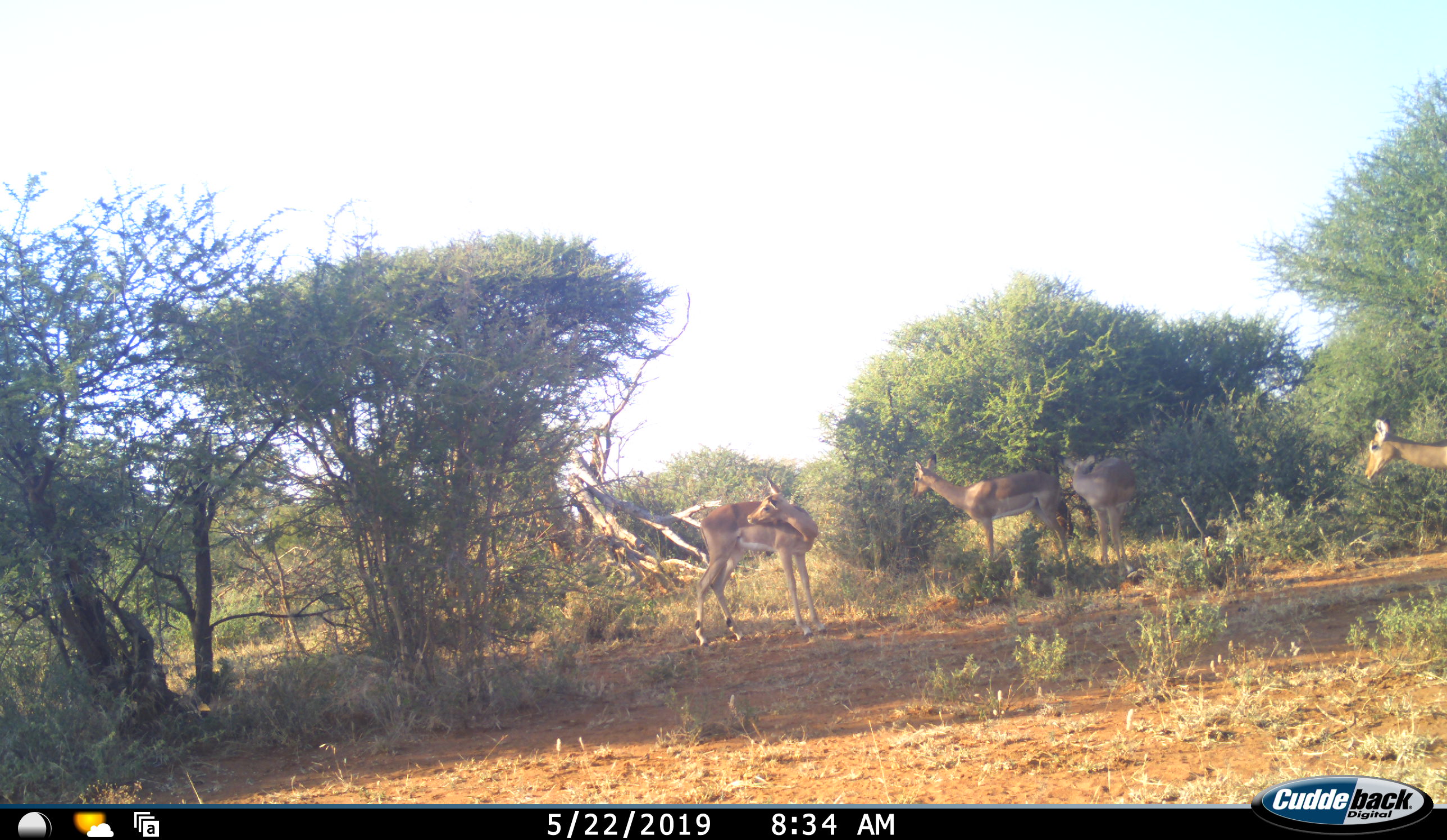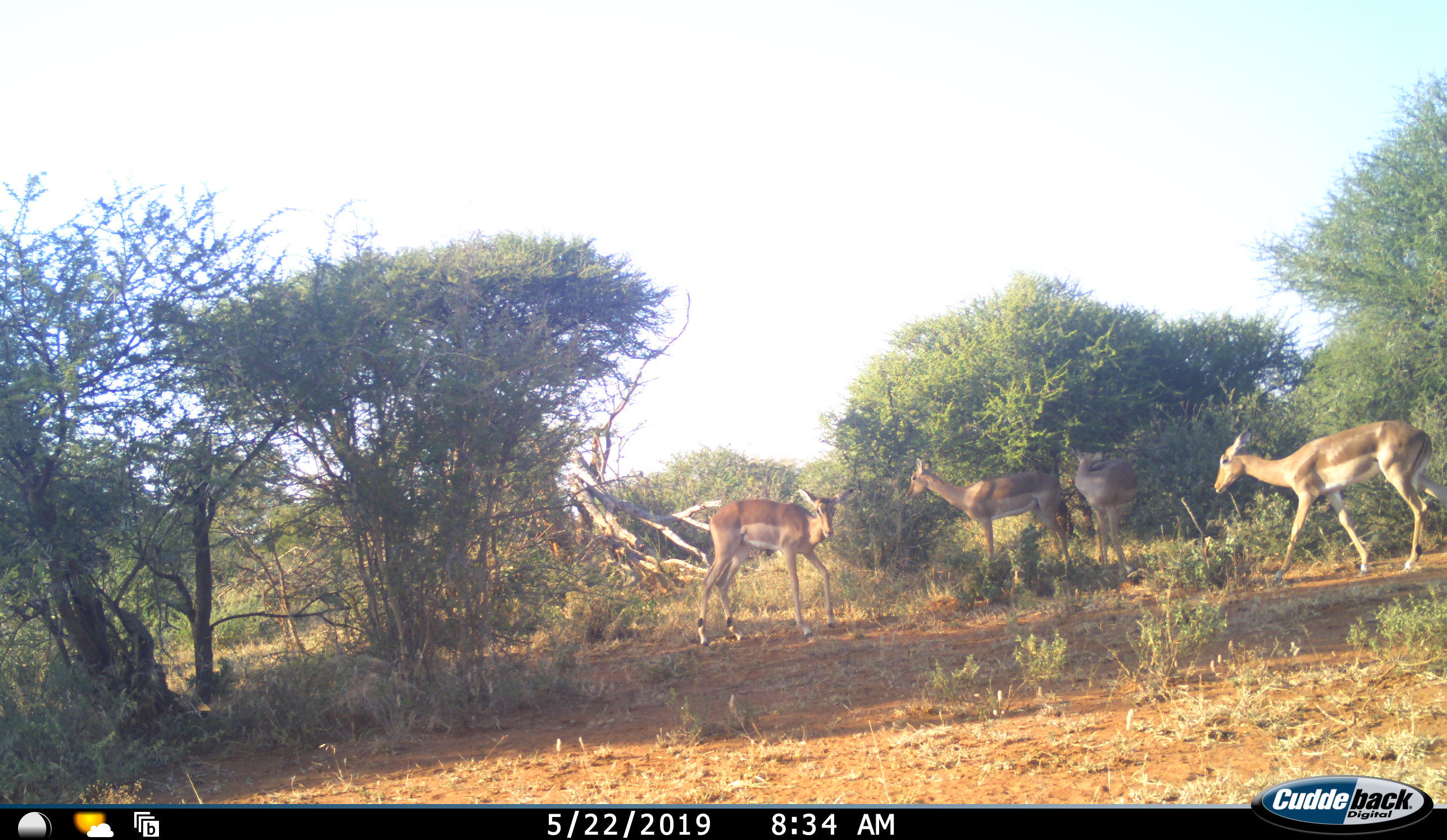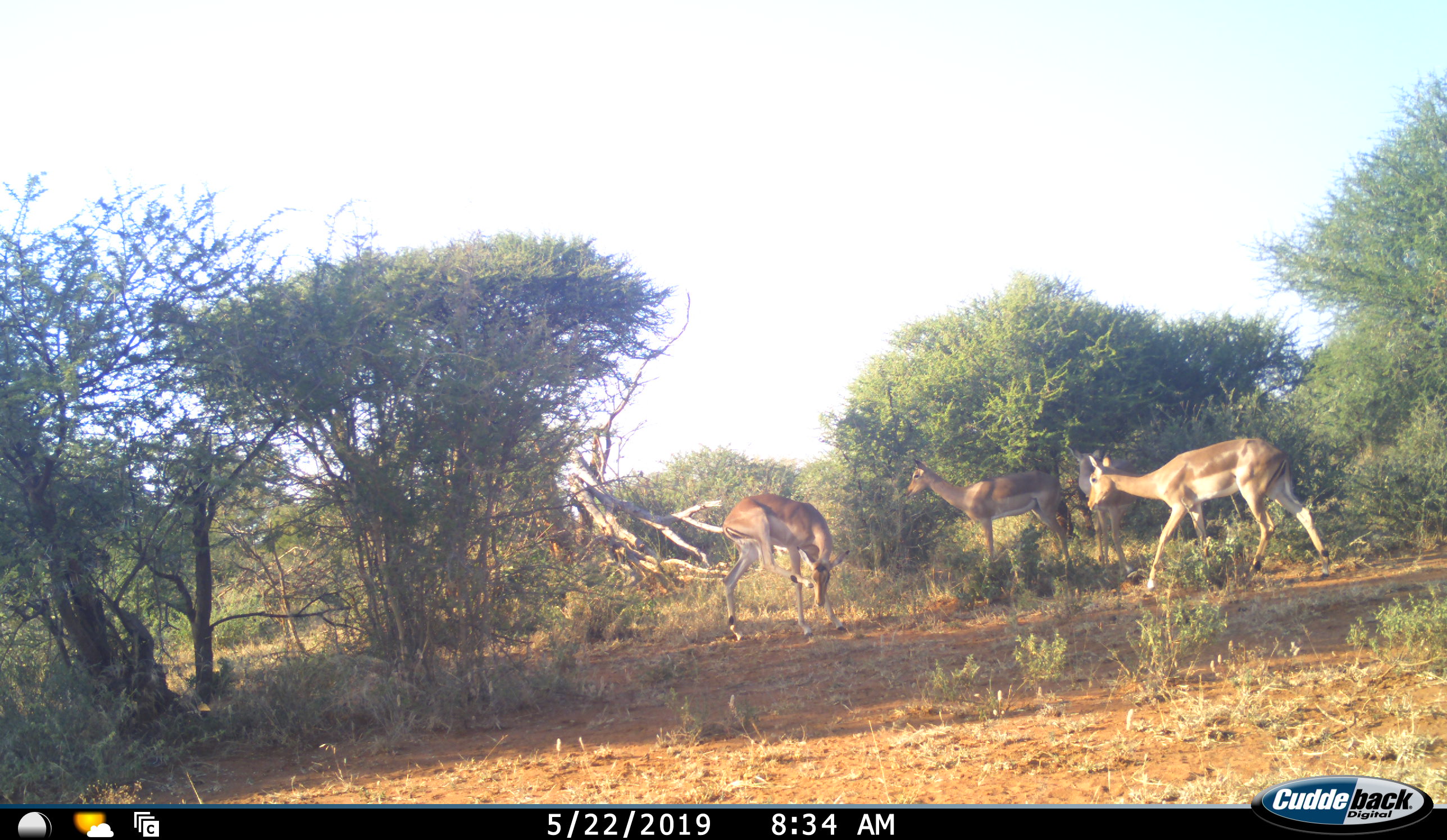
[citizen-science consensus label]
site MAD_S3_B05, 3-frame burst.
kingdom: Animalia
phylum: Chordata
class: Mammalia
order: Artiodactyla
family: Bovidae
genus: Aepyceros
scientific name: Aepyceros melampus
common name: impala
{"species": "impala (Aepyceros melampus)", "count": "4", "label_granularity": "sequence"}